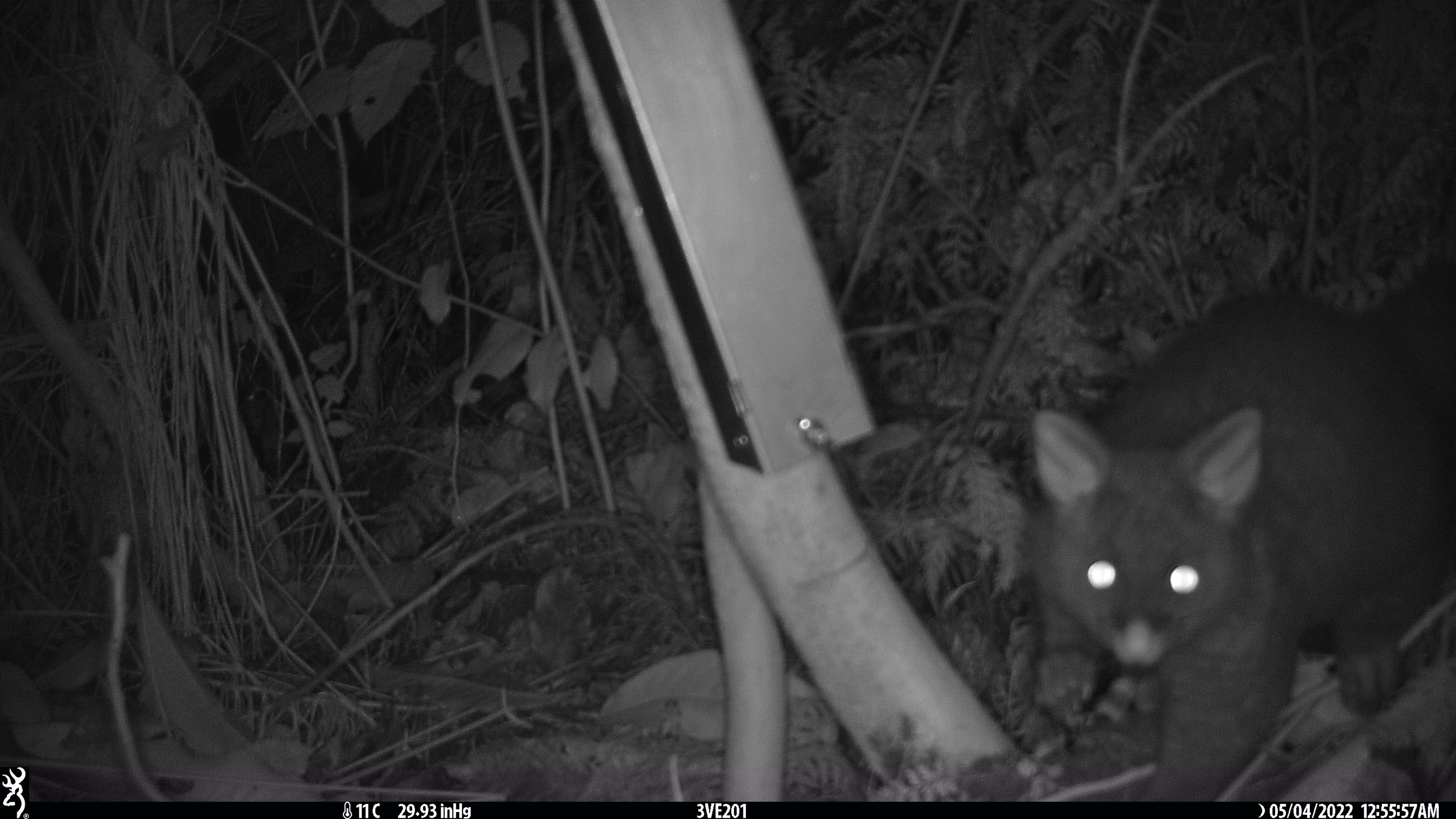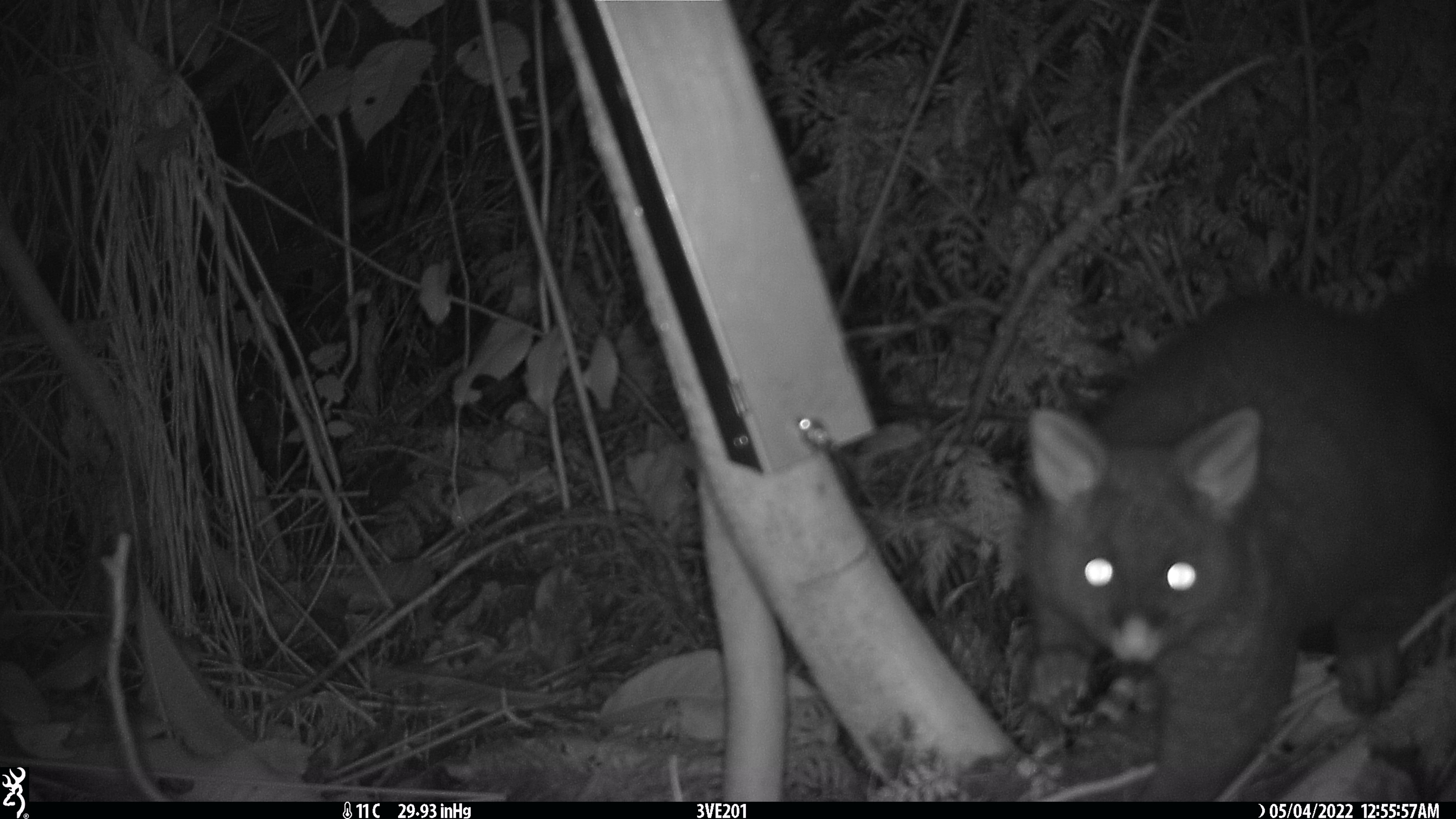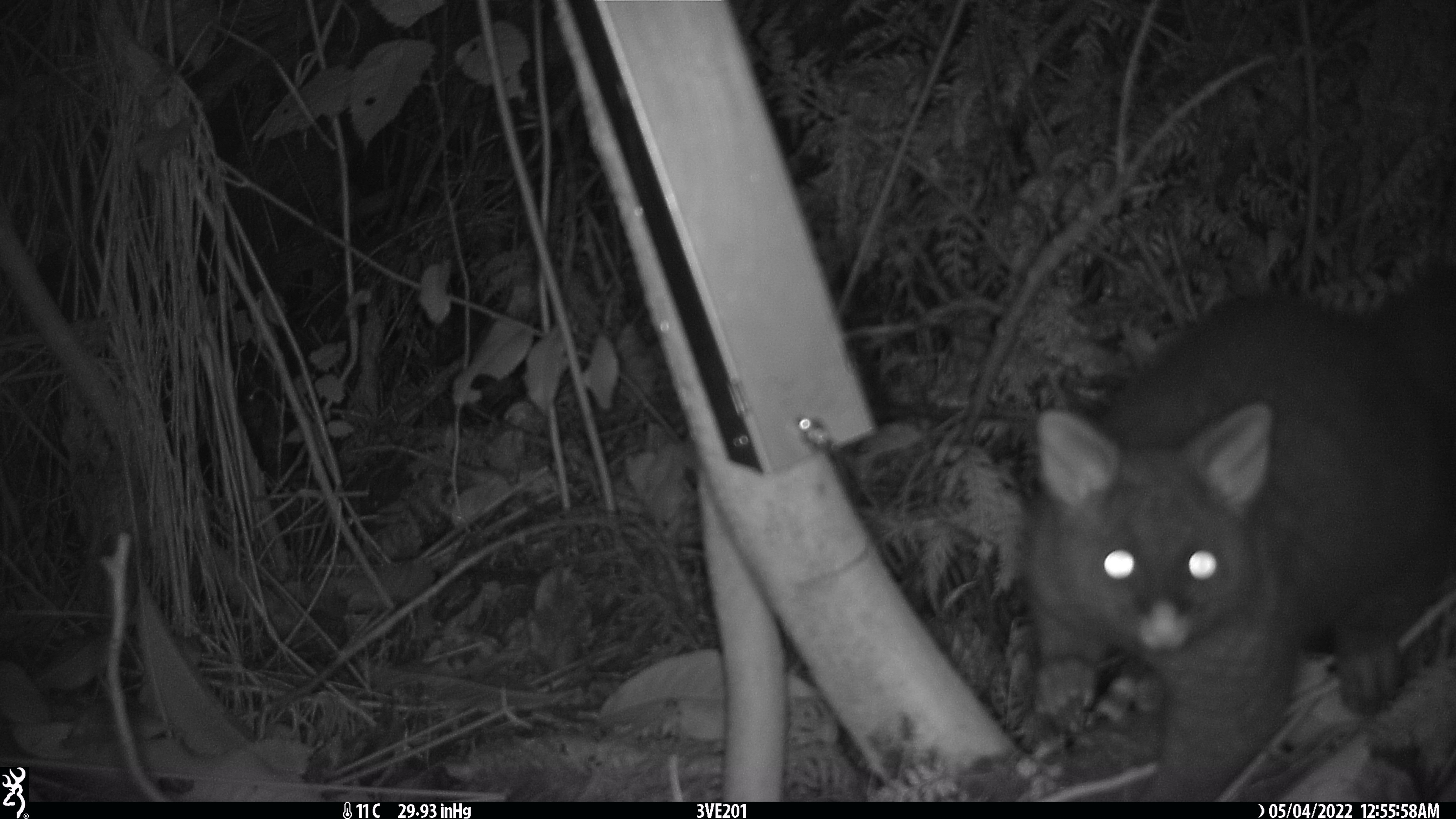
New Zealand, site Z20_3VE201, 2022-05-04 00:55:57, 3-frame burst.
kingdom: Animalia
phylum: Chordata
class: Mammalia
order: Diprotodontia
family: Phalangeridae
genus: Trichosurus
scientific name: Trichosurus vulpecula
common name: common brushtail possum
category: possum